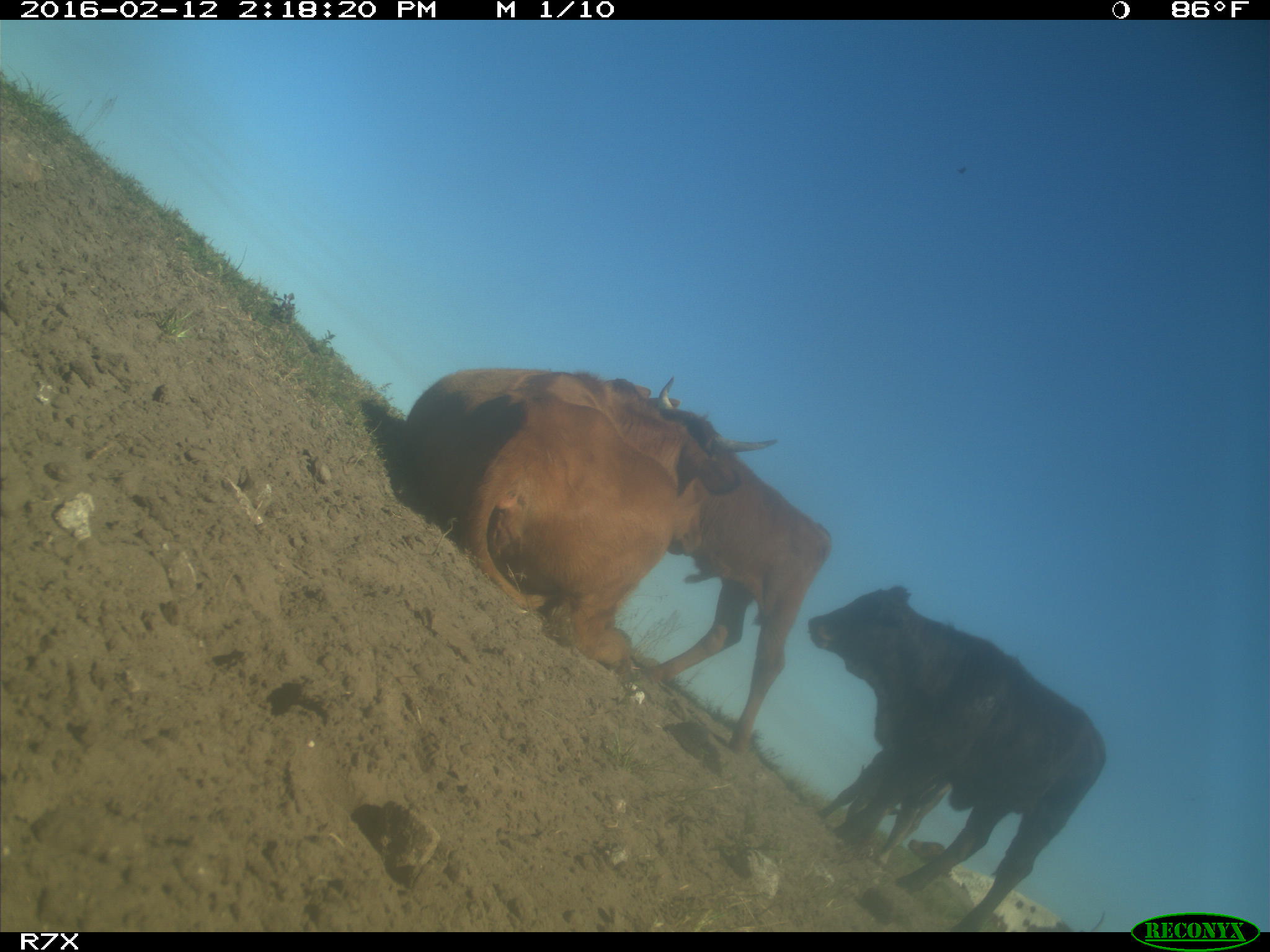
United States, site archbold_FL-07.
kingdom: Animalia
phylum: Chordata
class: Mammalia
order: Artiodactyla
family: Bovidae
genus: Bos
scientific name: Bos taurus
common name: domestic cow